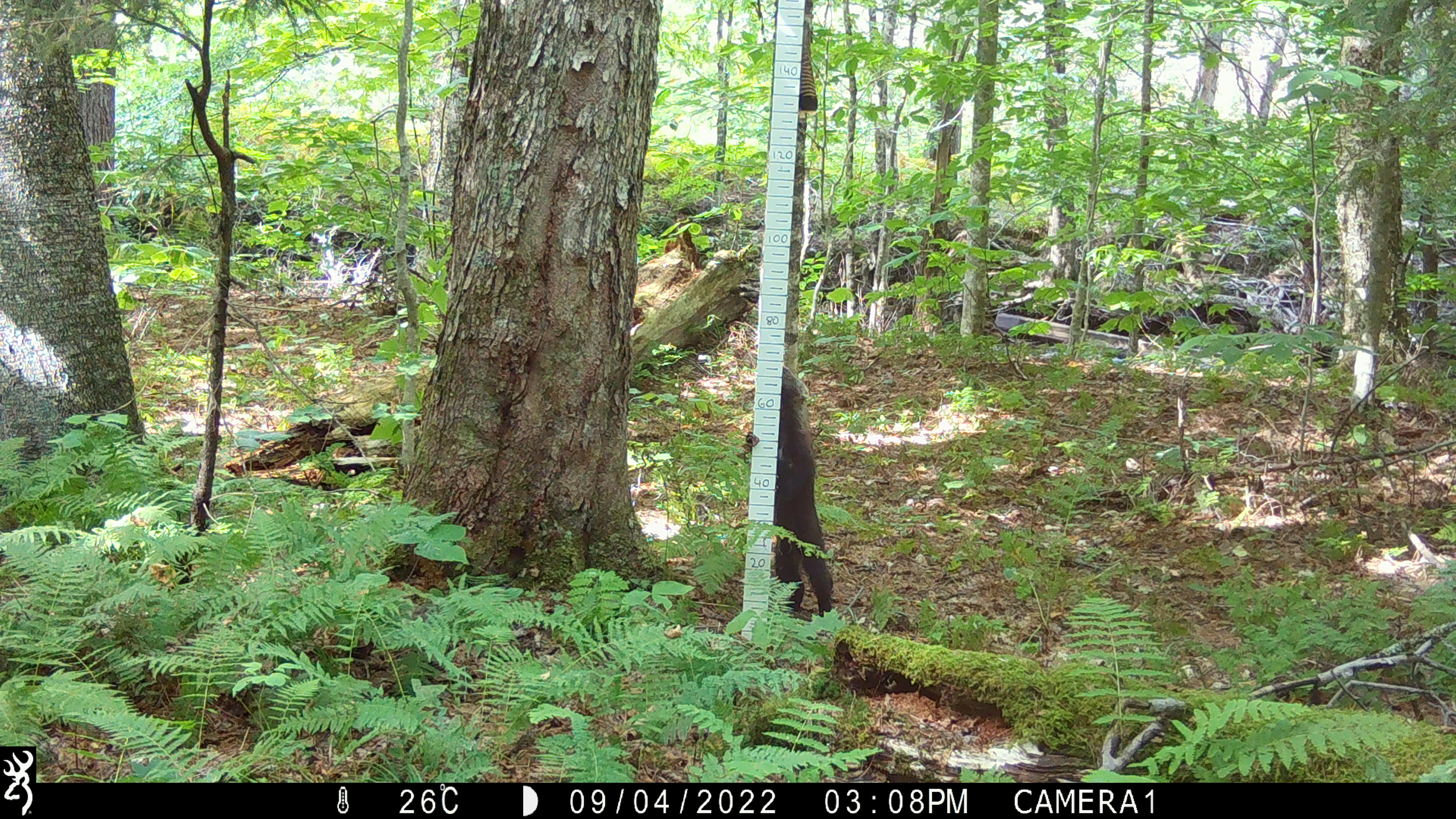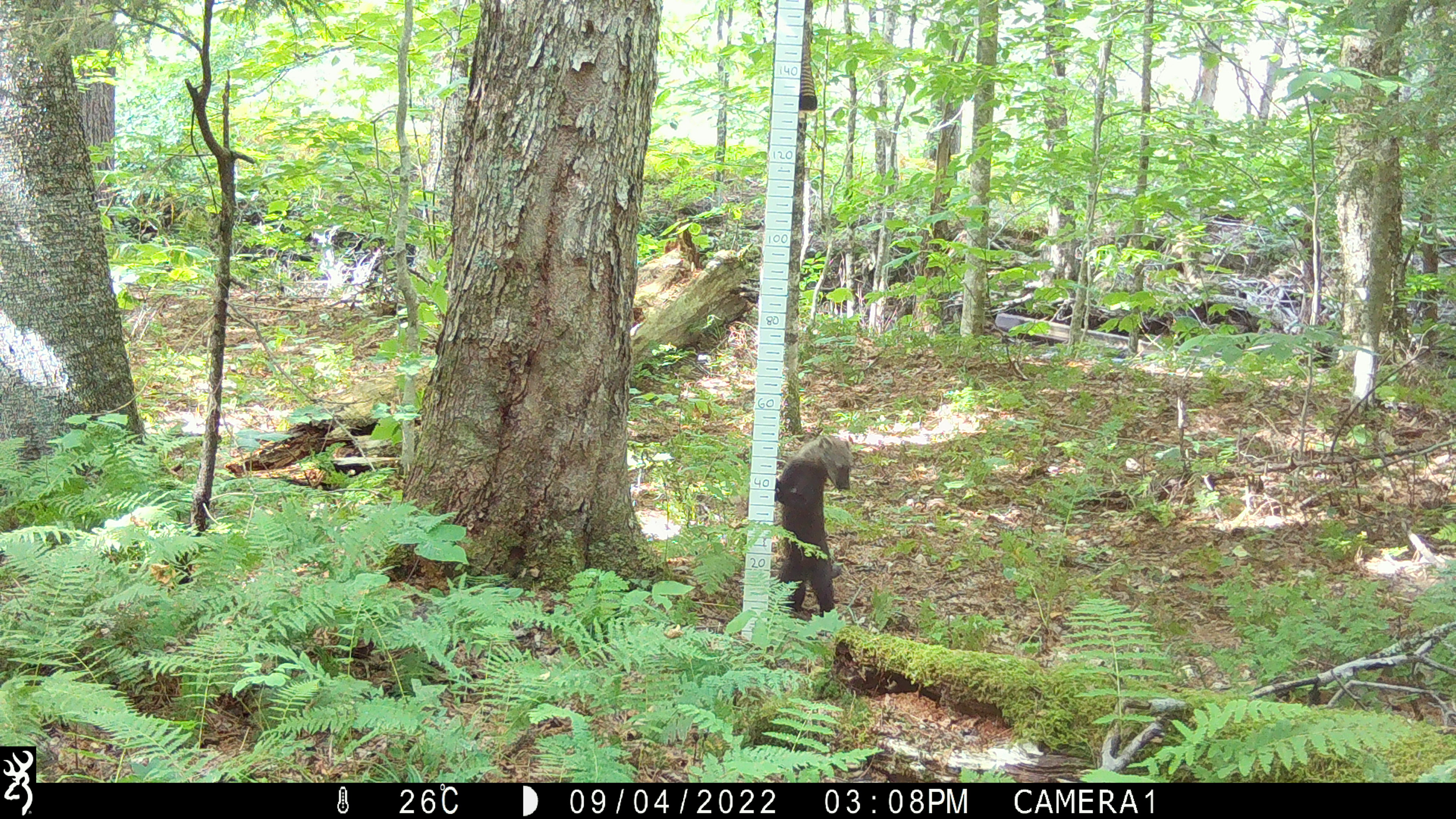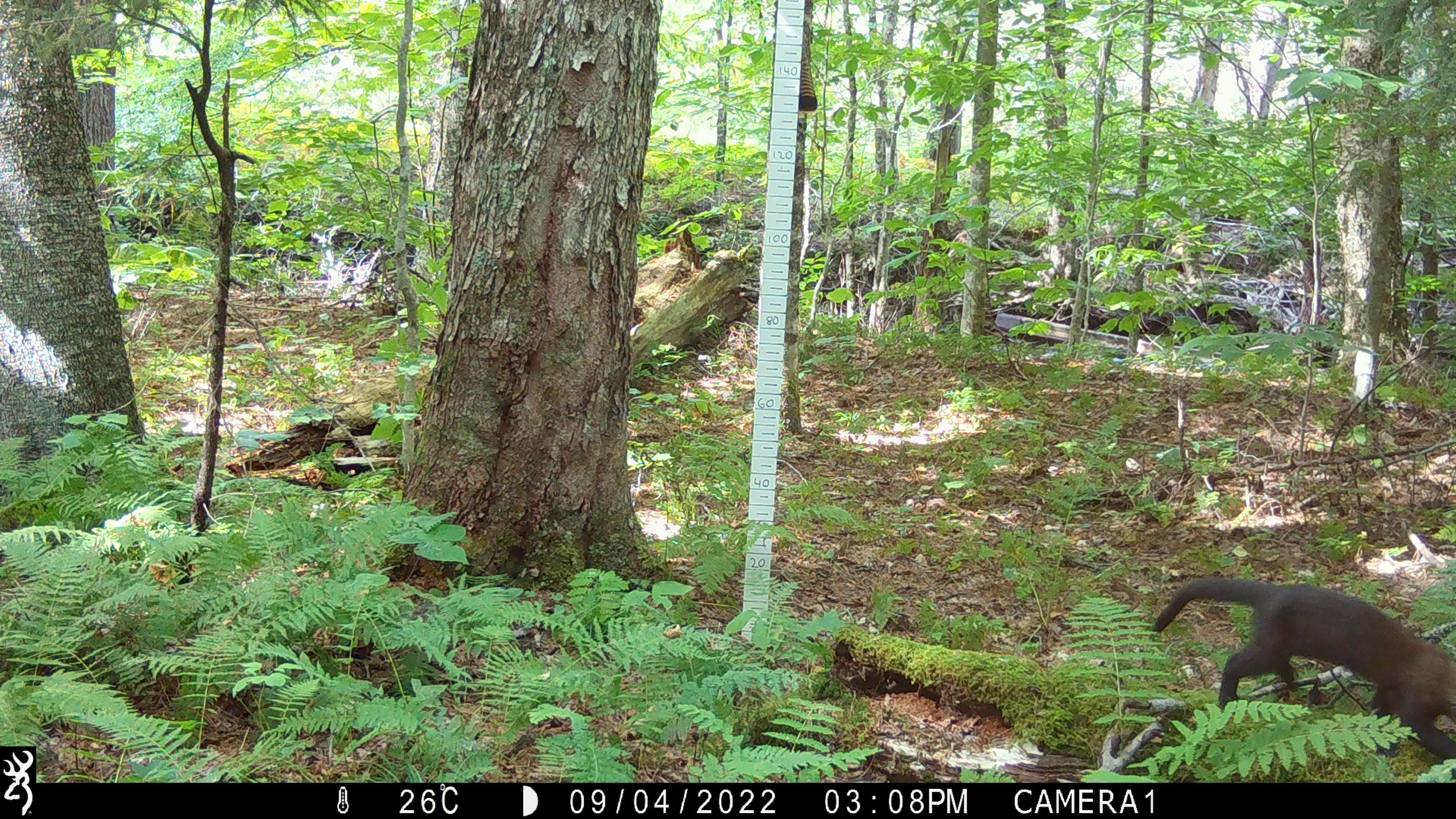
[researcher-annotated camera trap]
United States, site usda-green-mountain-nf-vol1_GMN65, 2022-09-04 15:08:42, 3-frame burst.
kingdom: Animalia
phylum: Chordata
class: Mammalia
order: Carnivora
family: Mustelidae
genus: Pekania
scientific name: Pekania pennanti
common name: fisher